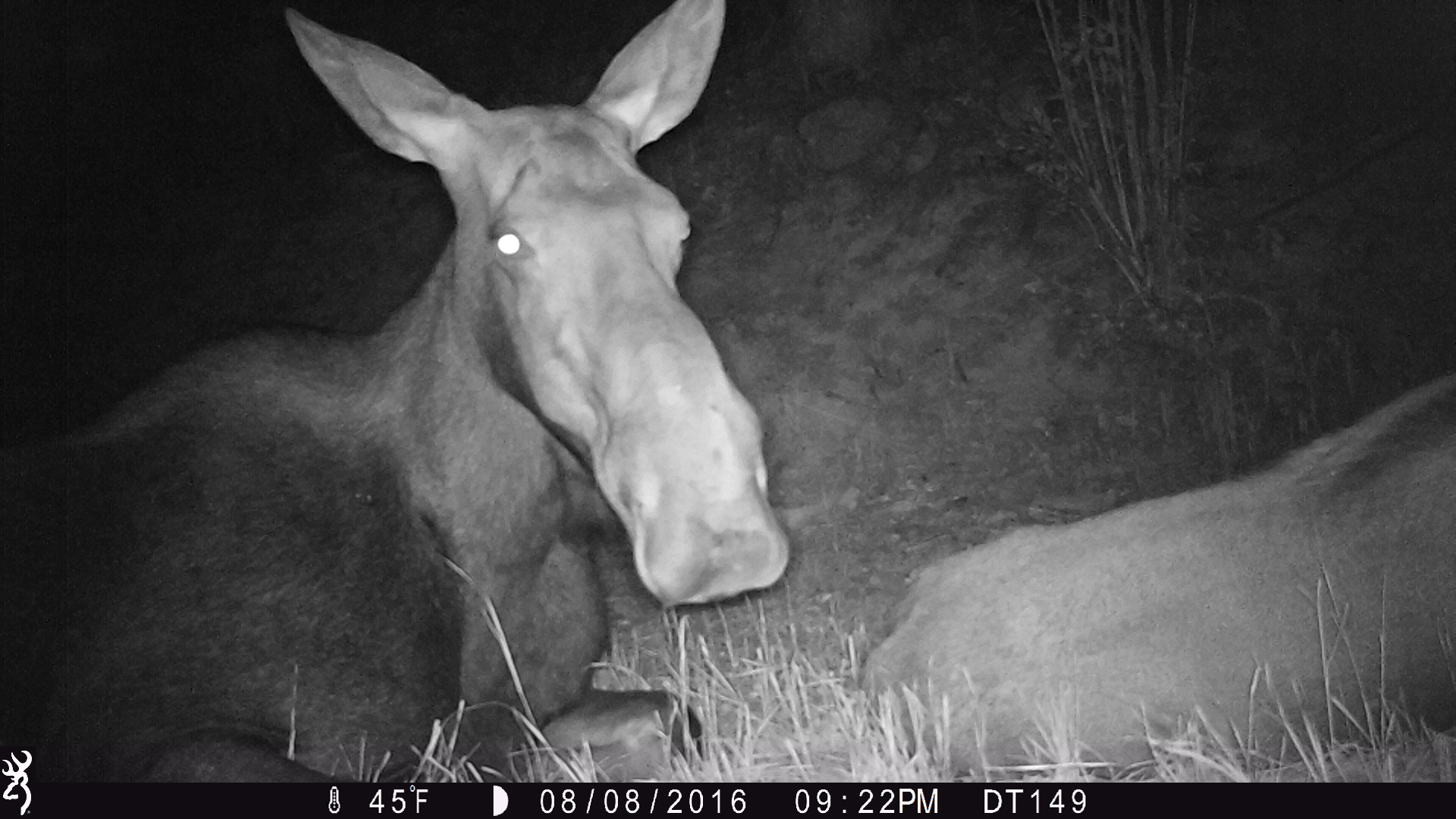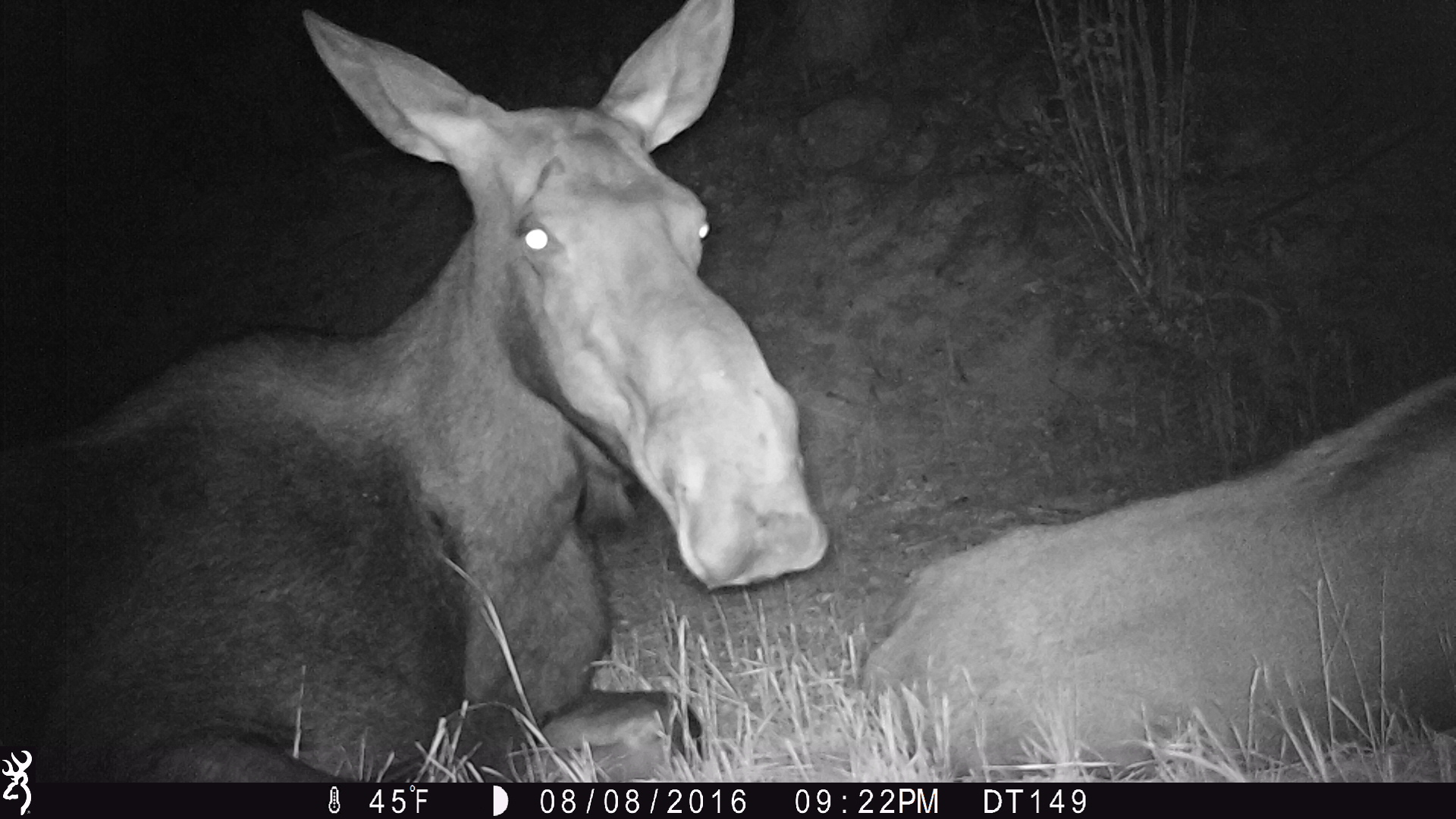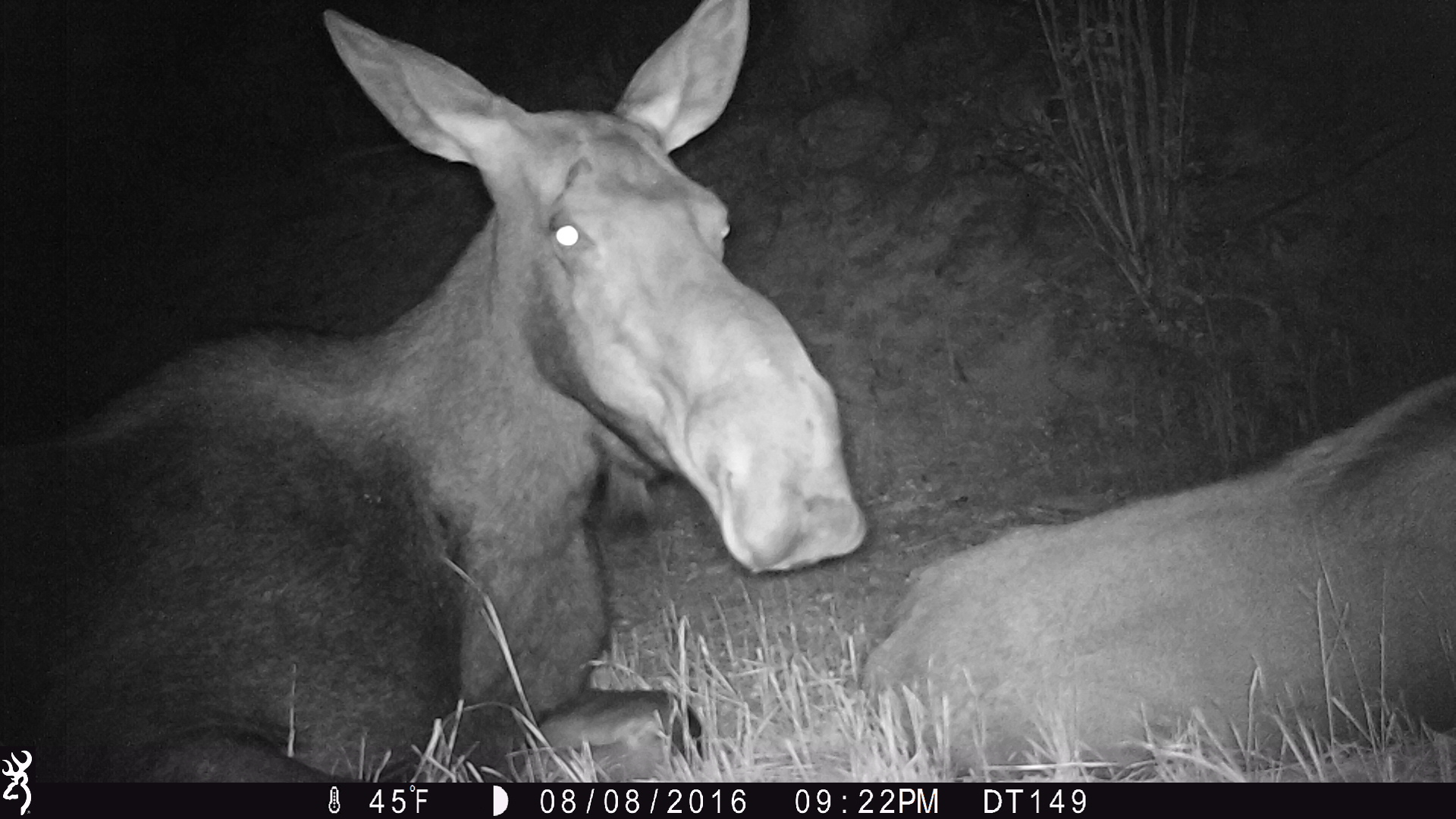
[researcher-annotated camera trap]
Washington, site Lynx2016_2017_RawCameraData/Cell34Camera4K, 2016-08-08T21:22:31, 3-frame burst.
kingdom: Animalia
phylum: Chordata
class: Mammalia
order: Artiodactyla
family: Cervidae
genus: Alces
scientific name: Alces alces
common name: moose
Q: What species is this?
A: Alces alces (moose).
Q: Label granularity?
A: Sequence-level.